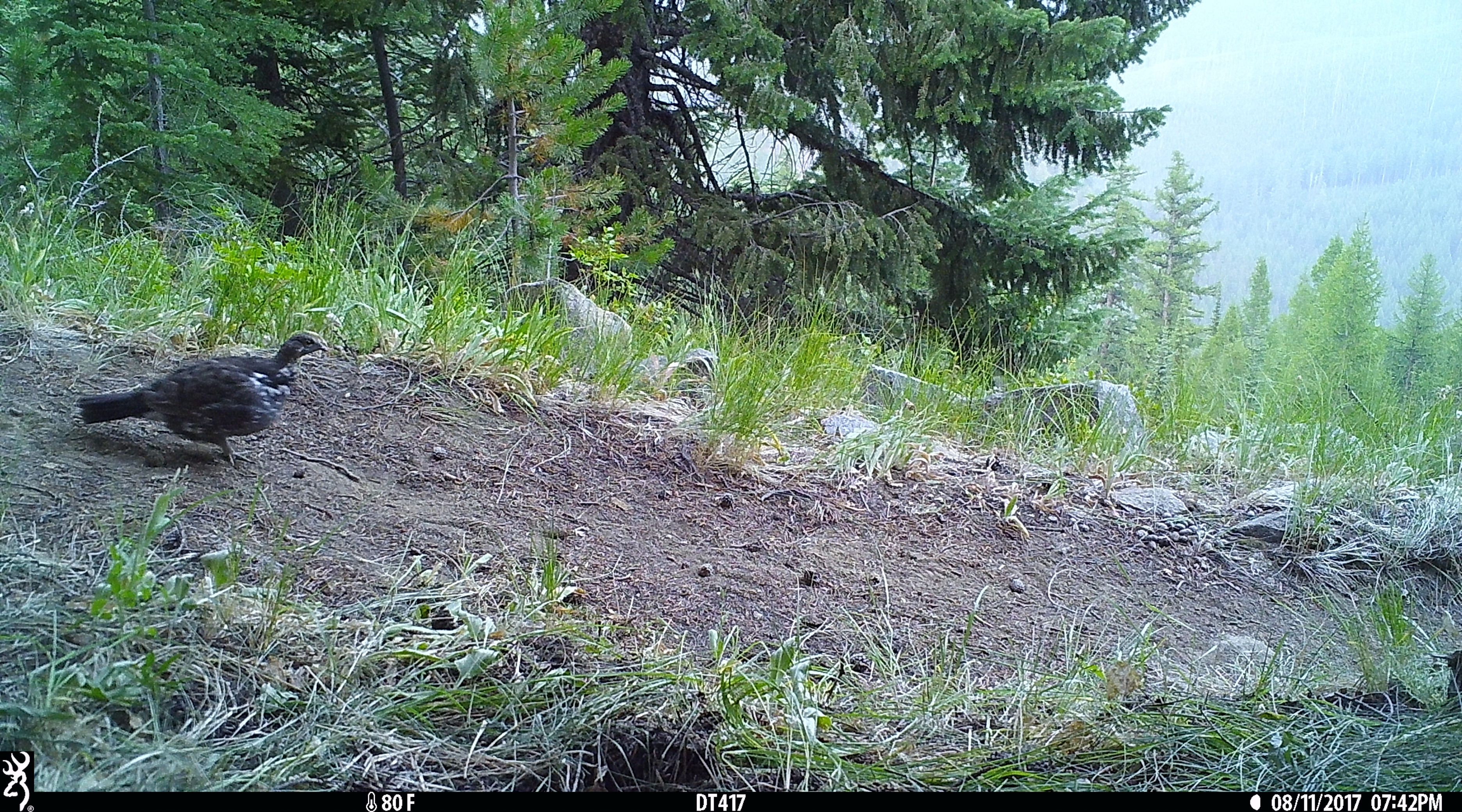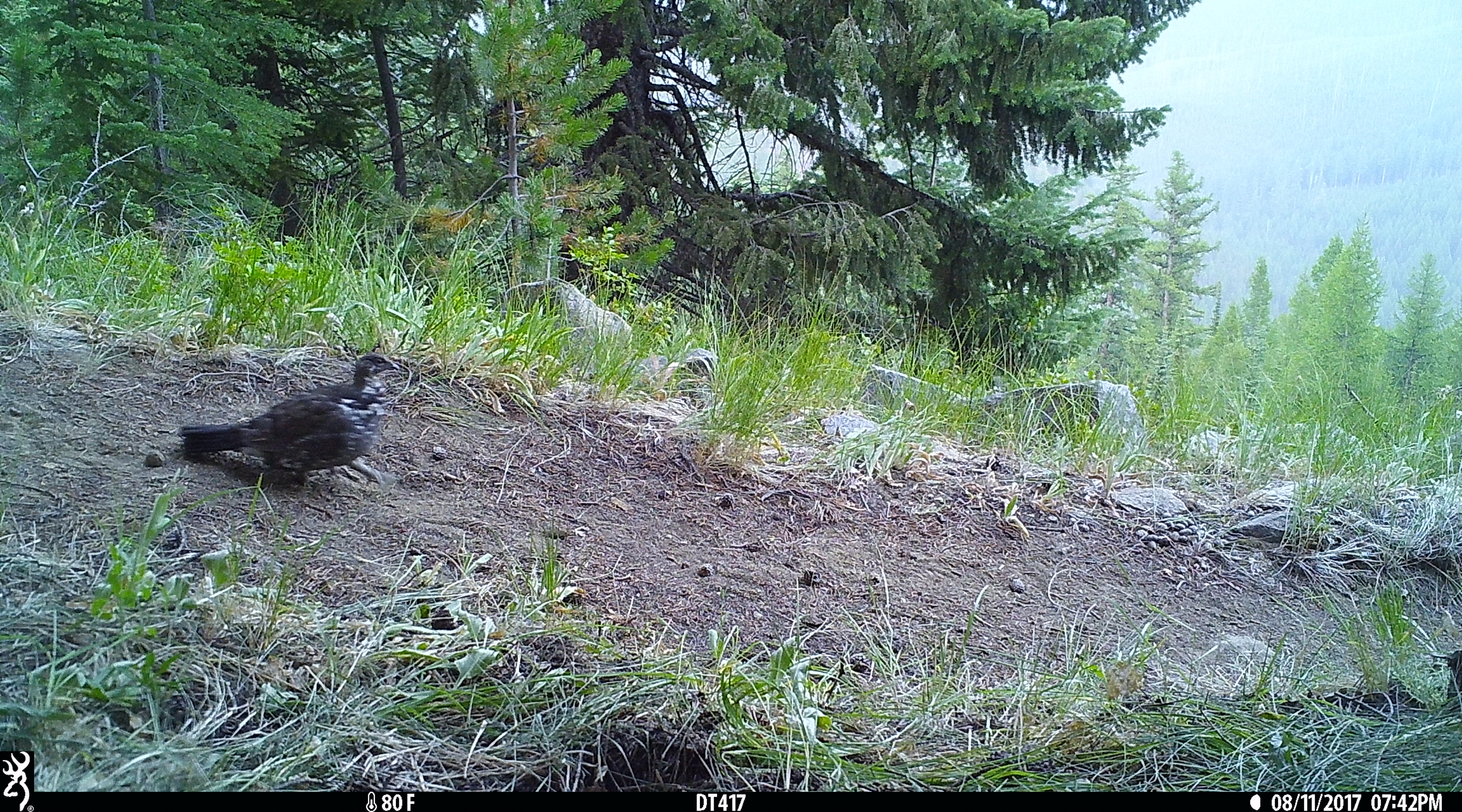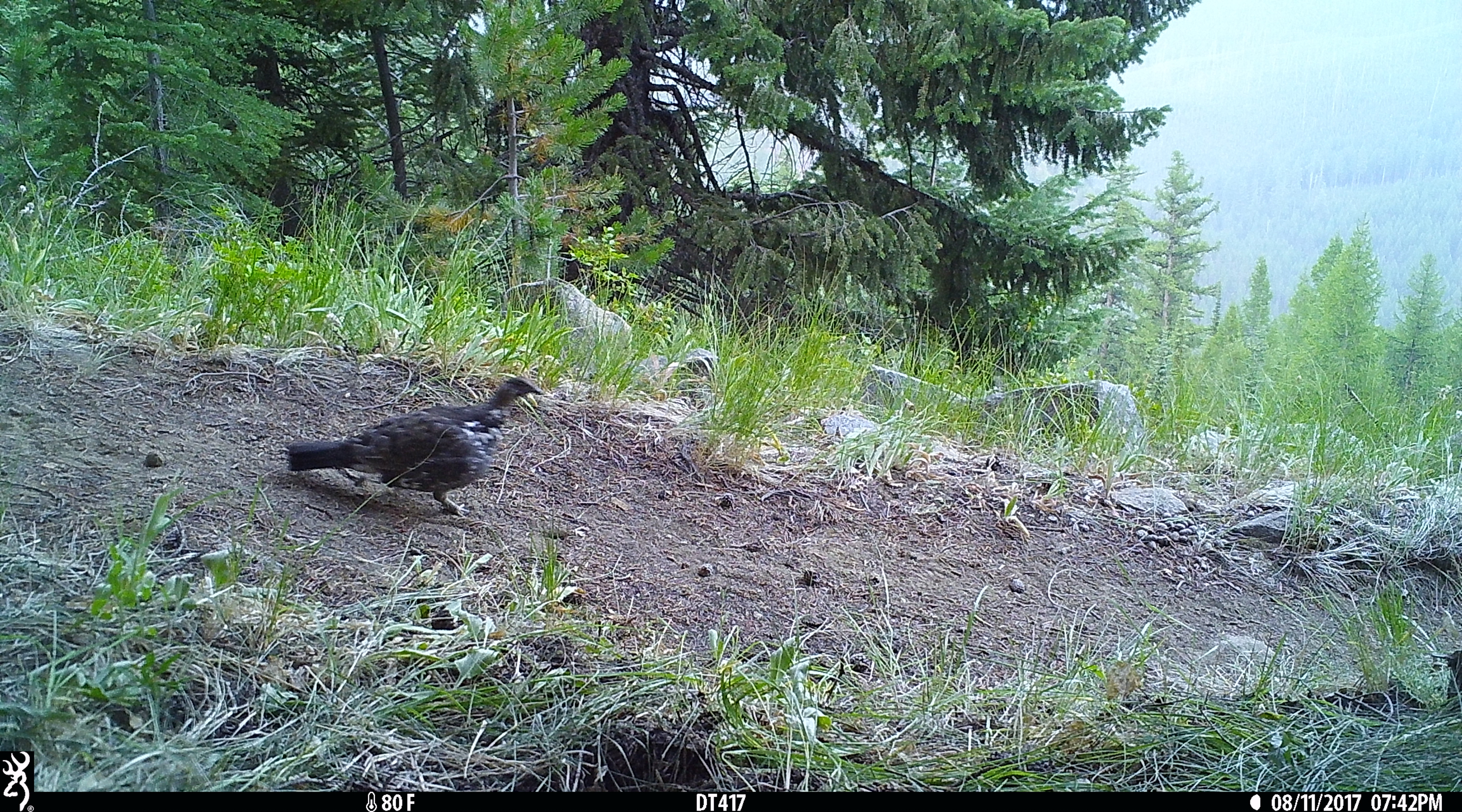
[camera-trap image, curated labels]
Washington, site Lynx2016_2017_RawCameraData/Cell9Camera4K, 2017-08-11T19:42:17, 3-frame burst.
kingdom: Animalia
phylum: Chordata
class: Aves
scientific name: Aves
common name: birds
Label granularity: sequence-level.